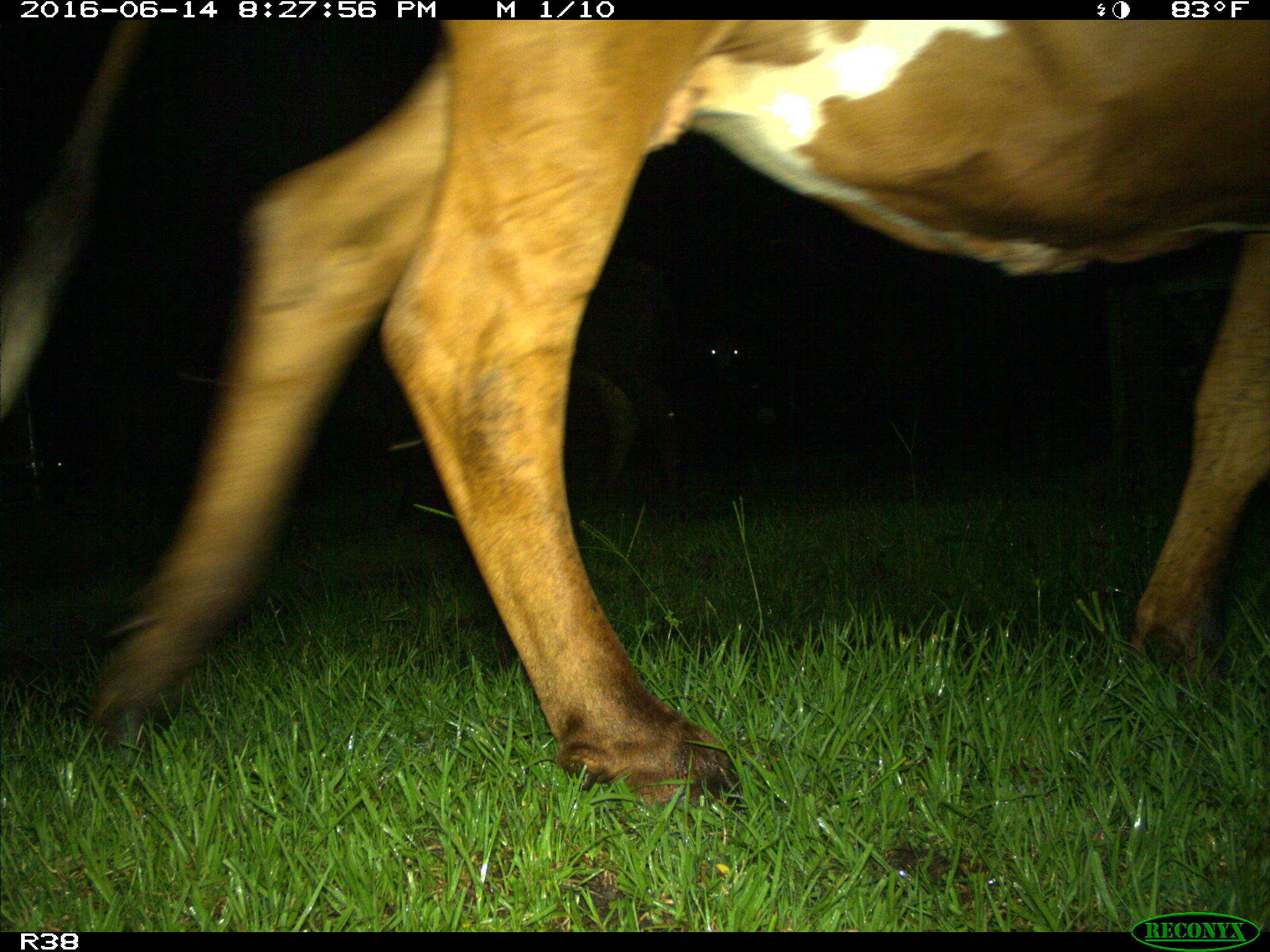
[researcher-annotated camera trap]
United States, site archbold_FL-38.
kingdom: Animalia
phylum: Chordata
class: Mammalia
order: Artiodactyla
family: Bovidae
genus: Bos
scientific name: Bos taurus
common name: domestic cow